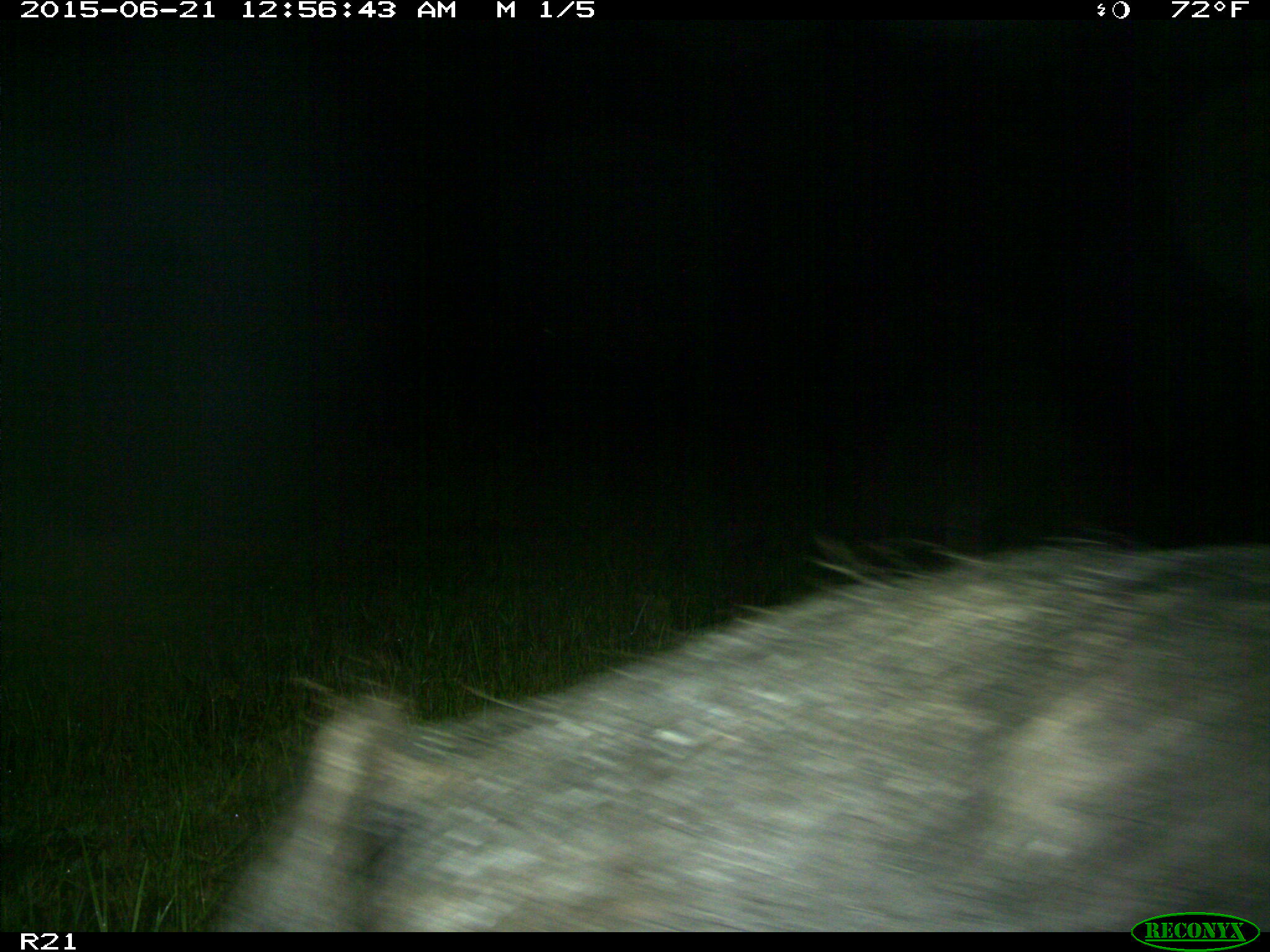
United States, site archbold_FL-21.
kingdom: Animalia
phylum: Chordata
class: Mammalia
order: Artiodactyla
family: Suidae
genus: Sus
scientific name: Sus scrofa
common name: wild boar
Sus scrofa (wild boar).